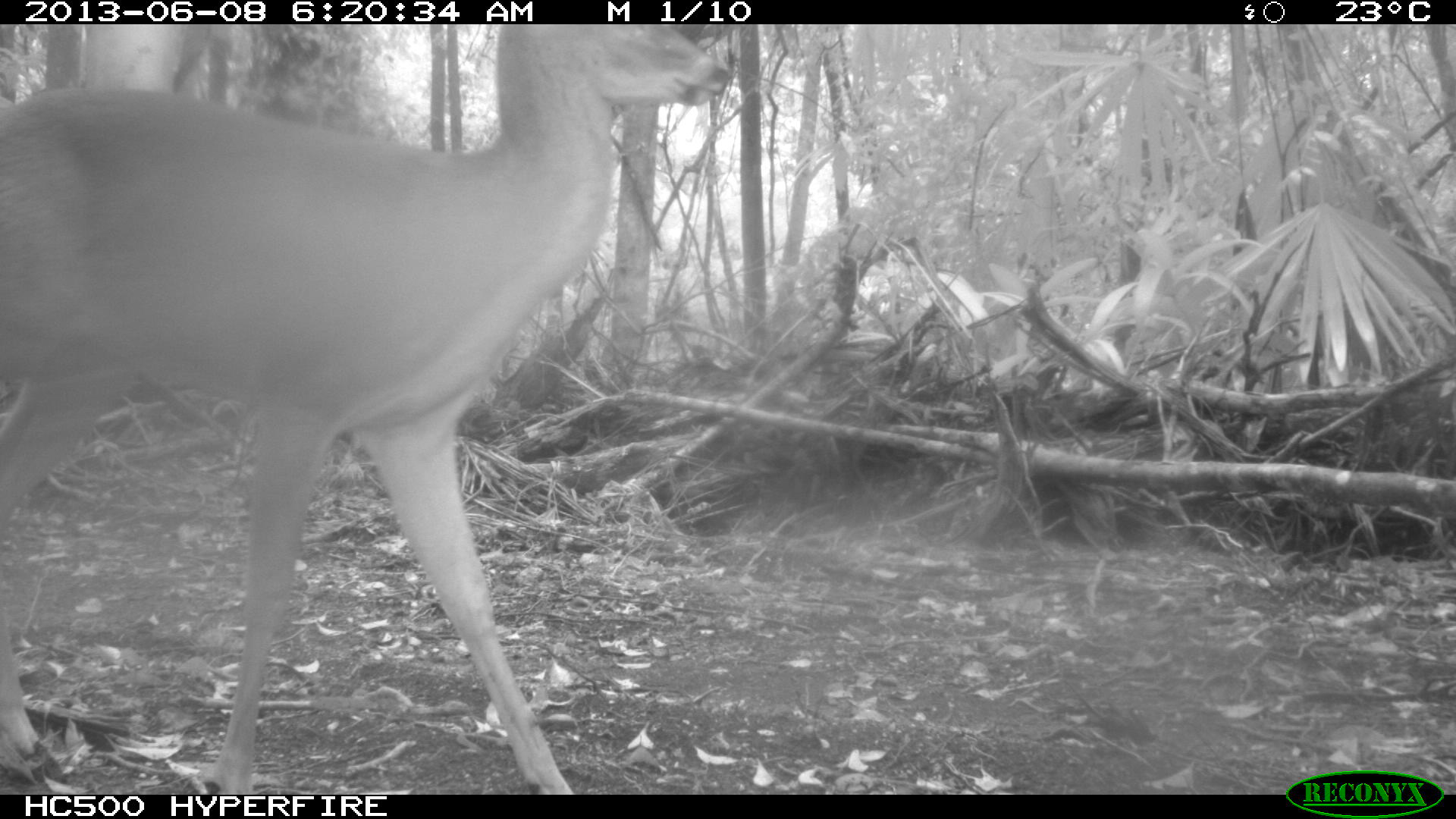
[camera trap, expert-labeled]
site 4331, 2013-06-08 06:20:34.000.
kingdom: Animalia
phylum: Chordata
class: Mammalia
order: Artiodactyla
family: Cervidae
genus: Odocoileus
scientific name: Odocoileus virginianus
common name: white-tailed deer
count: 1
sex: male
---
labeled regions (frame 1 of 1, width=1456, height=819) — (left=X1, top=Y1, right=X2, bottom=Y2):
odocoileus virginianus: (left=0, top=24, right=731, bottom=795)